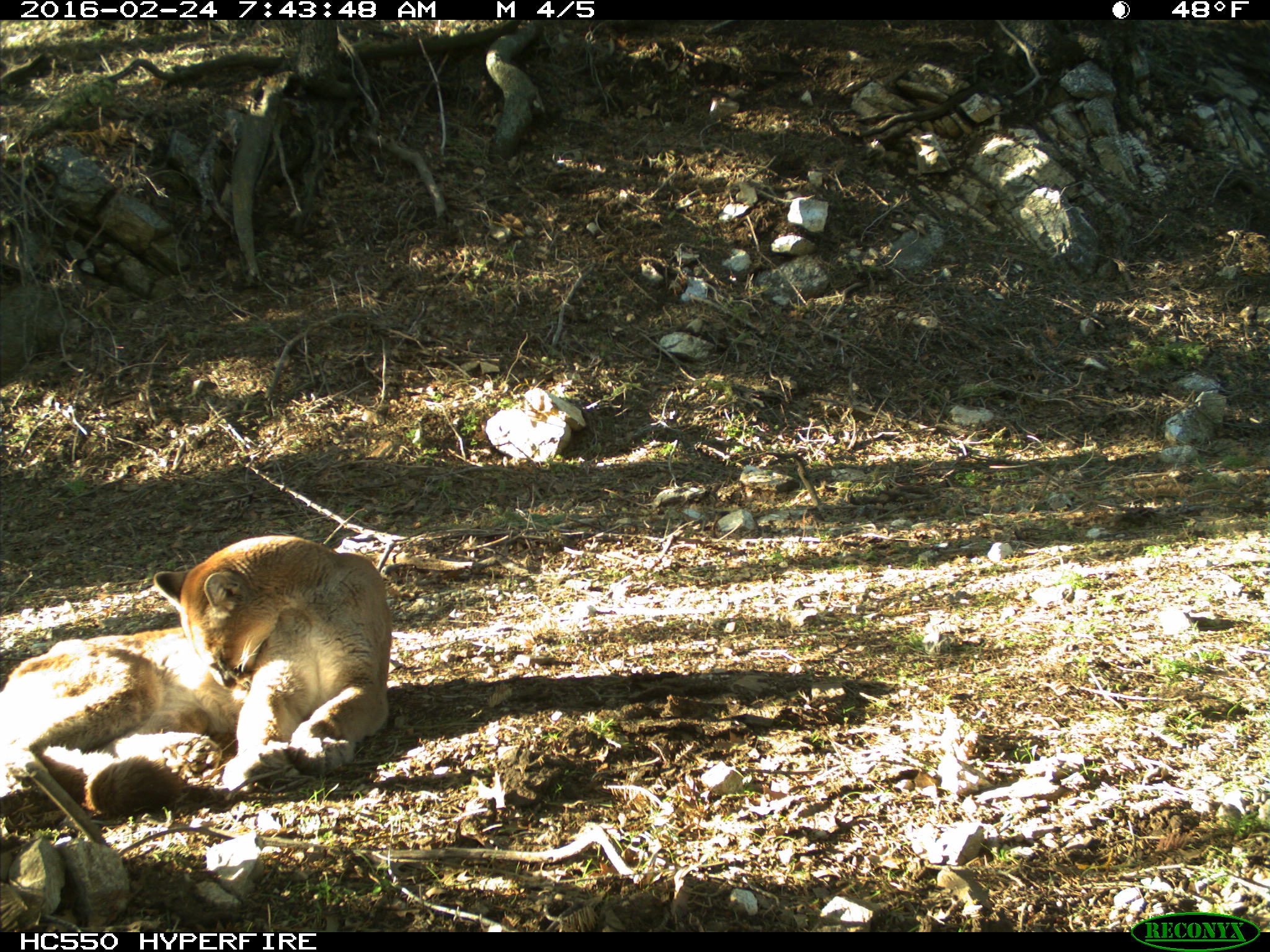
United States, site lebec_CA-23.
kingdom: Animalia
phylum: Chordata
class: Mammalia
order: Carnivora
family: Felidae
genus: Puma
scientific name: Puma concolor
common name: mountain lion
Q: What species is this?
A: Puma concolor (mountain lion).